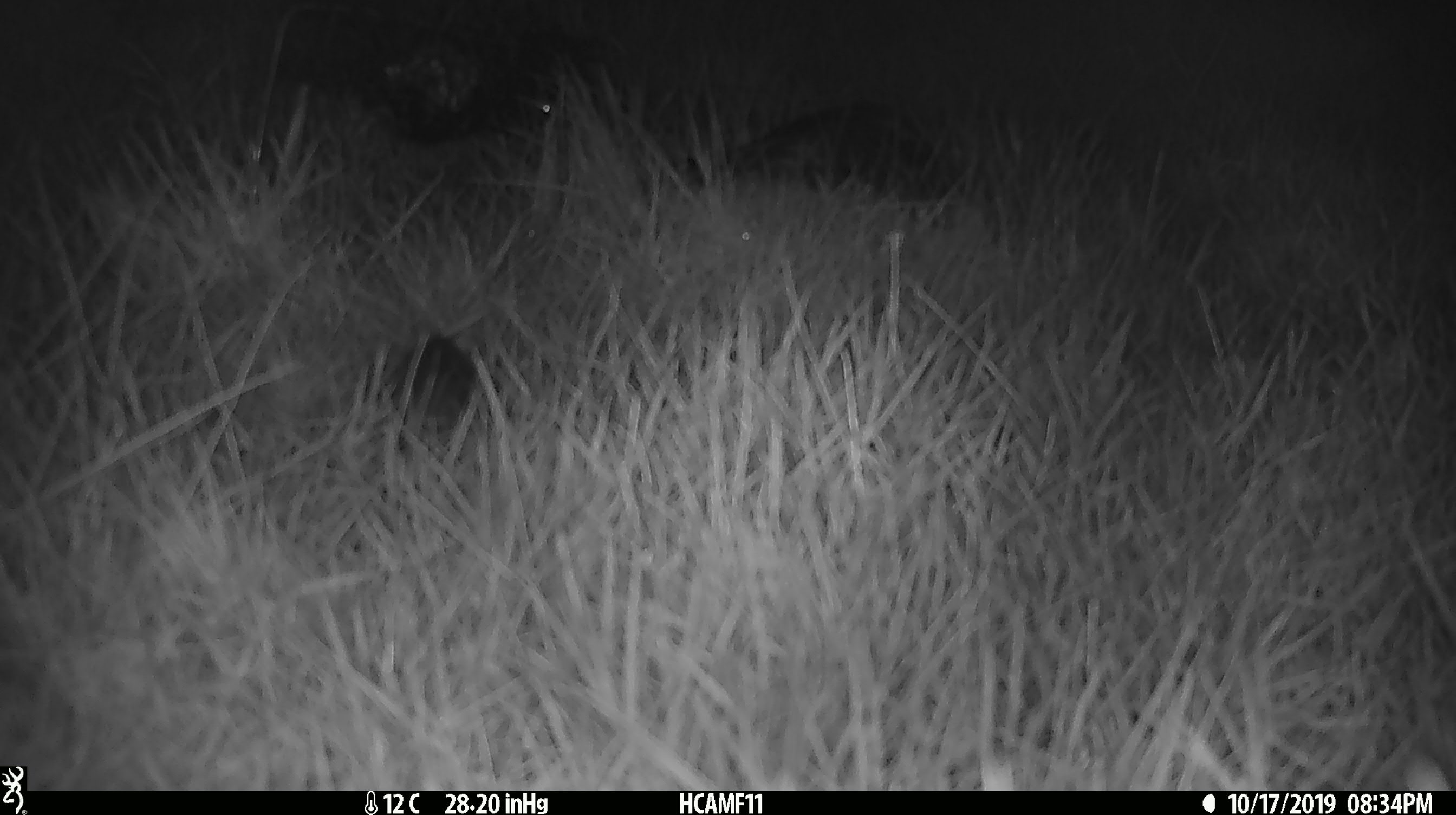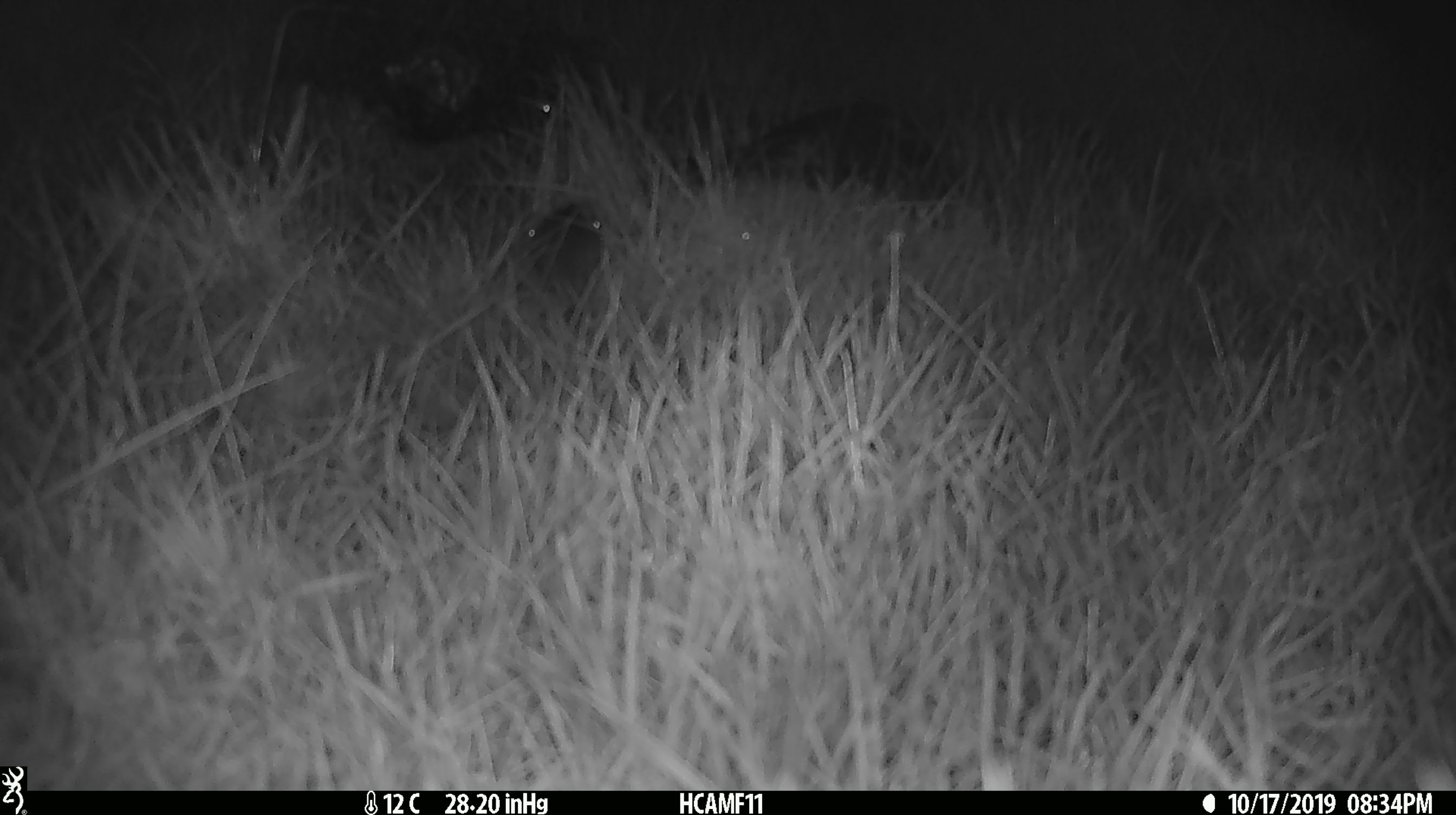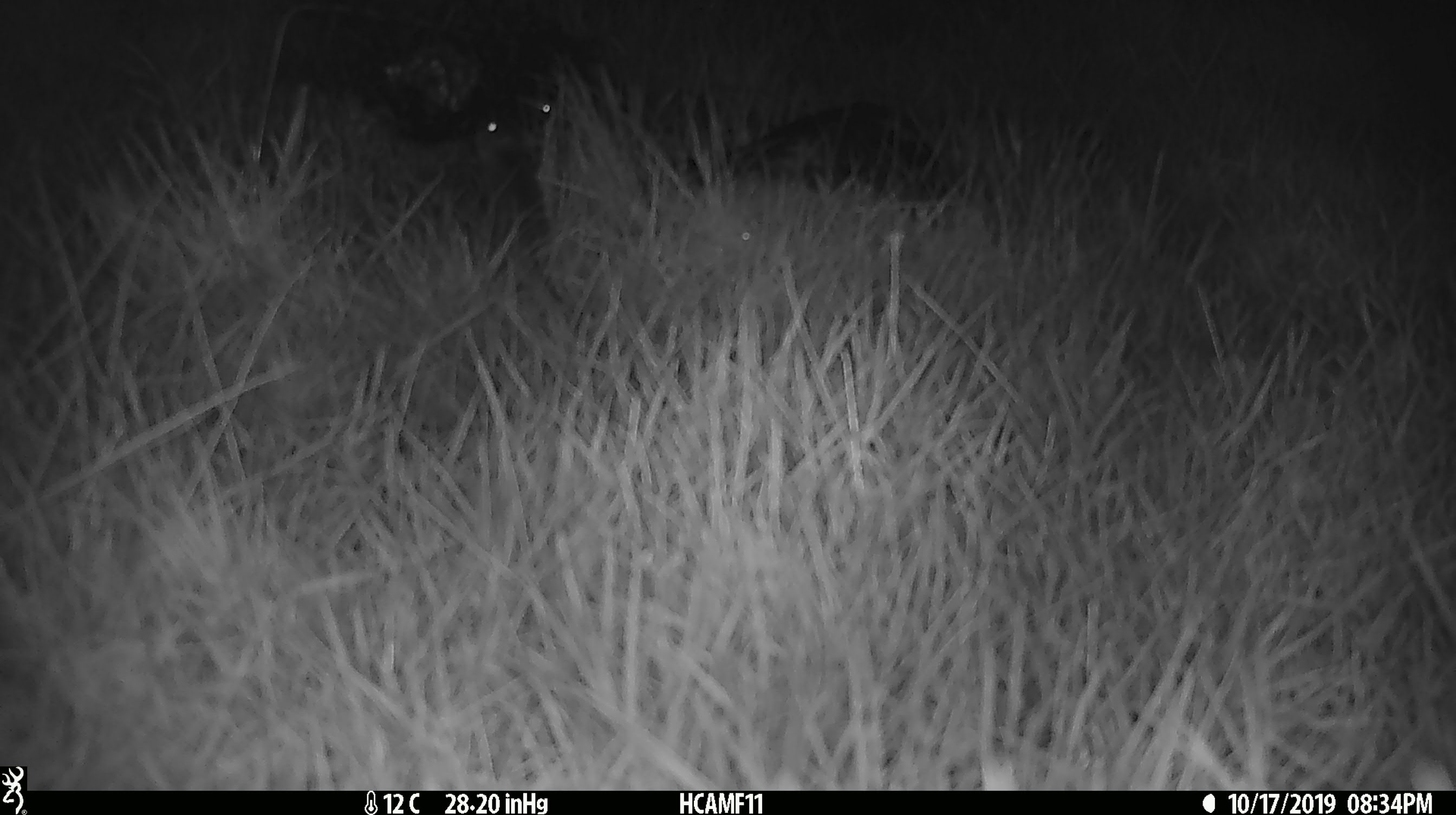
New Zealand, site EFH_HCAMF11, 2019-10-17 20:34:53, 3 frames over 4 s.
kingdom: Animalia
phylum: Chordata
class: Mammalia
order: Rodentia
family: Muridae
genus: Mus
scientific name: Mus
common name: mouse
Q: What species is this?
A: Mouse (Mus).